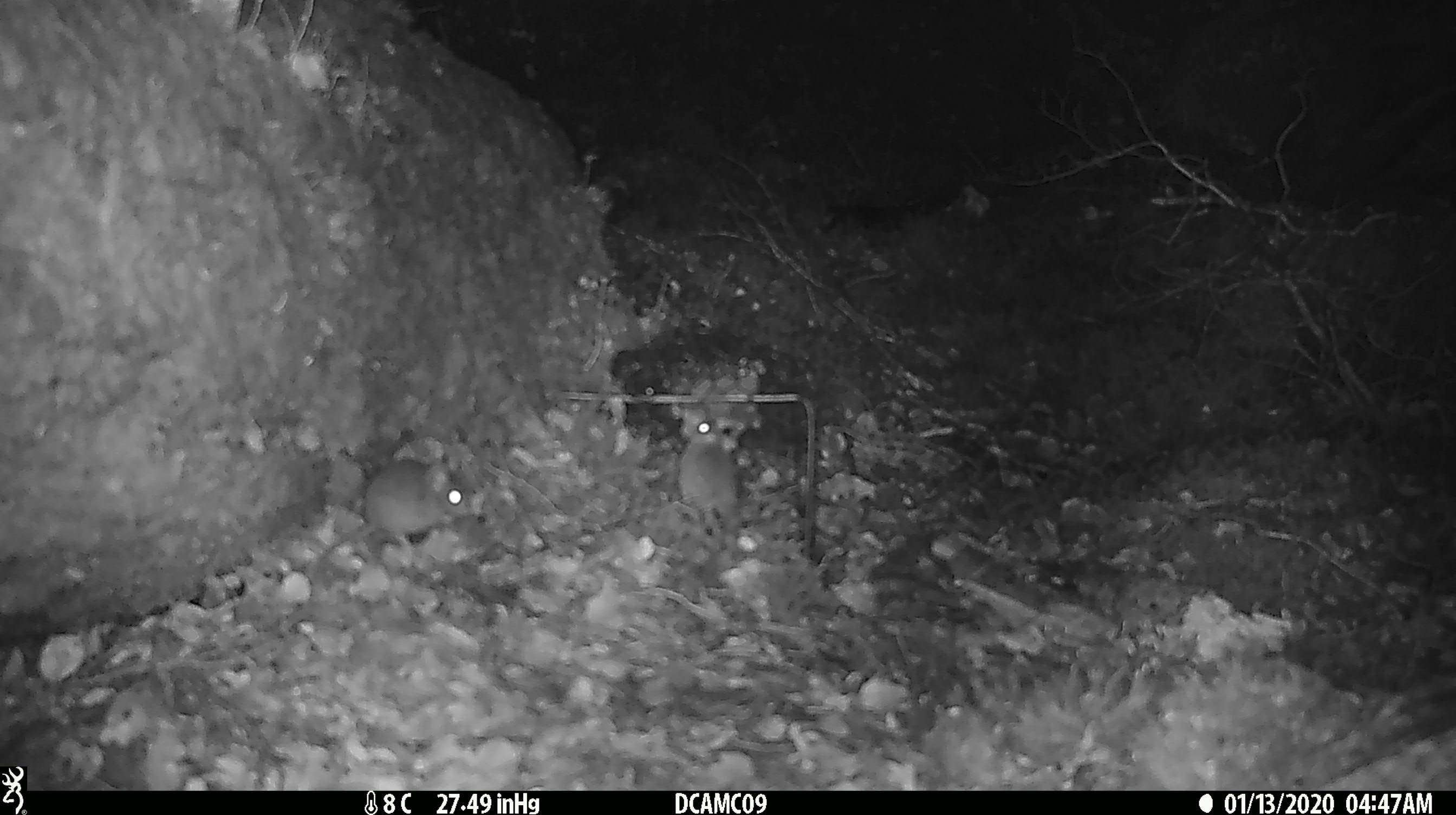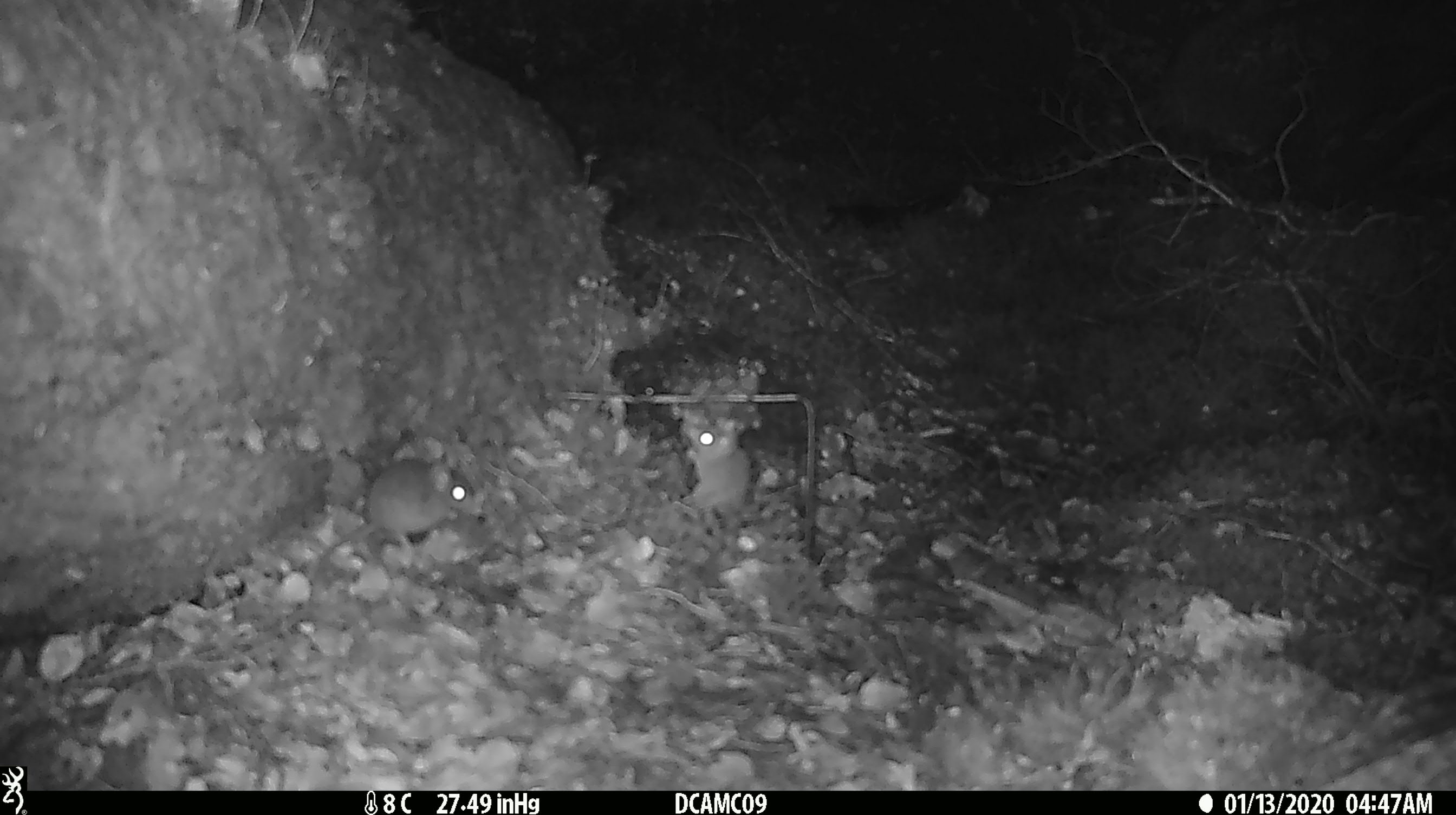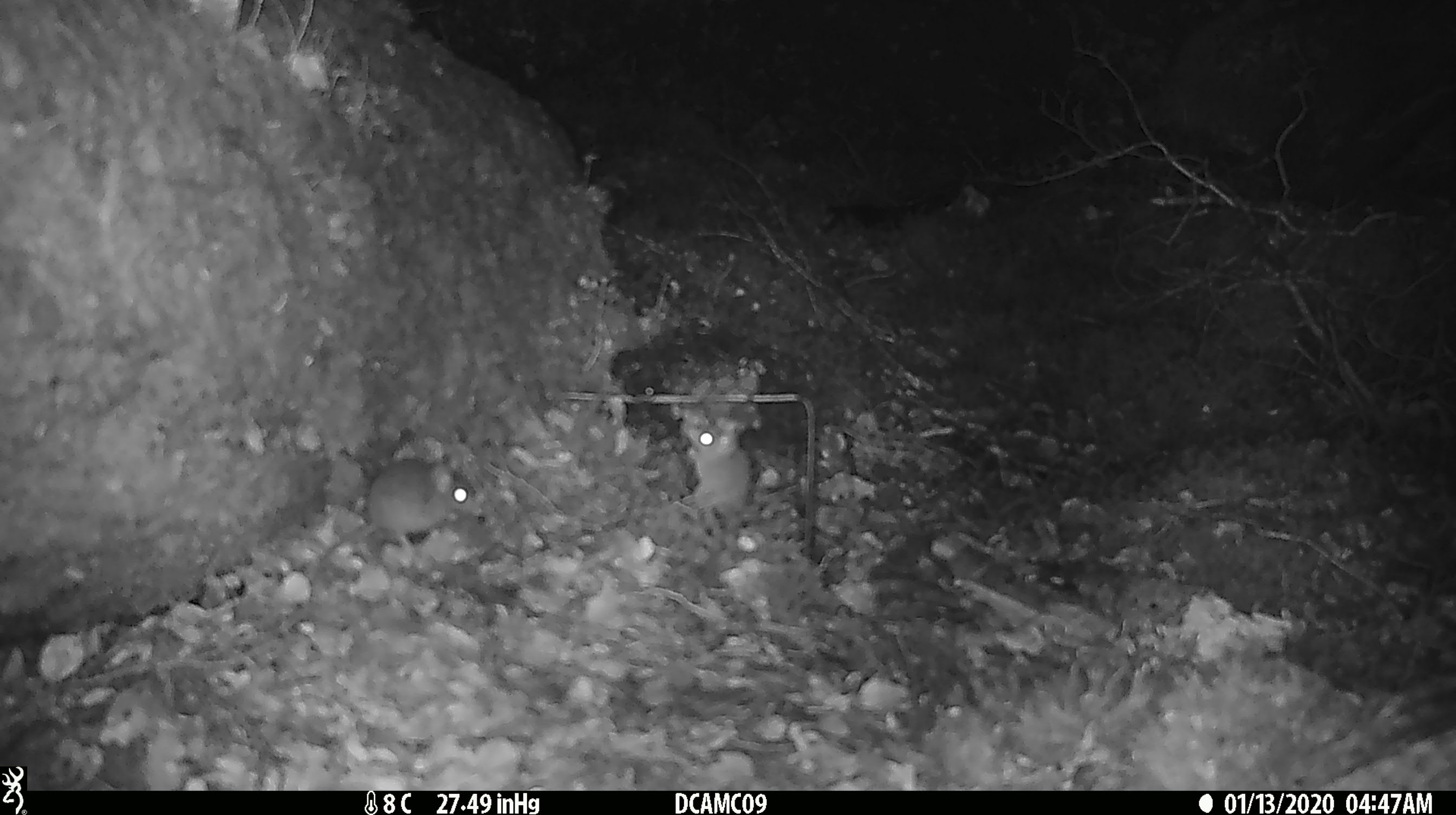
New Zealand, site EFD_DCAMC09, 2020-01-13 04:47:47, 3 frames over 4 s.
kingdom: Animalia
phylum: Chordata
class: Mammalia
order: Rodentia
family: Muridae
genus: Mus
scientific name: Mus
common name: mouse